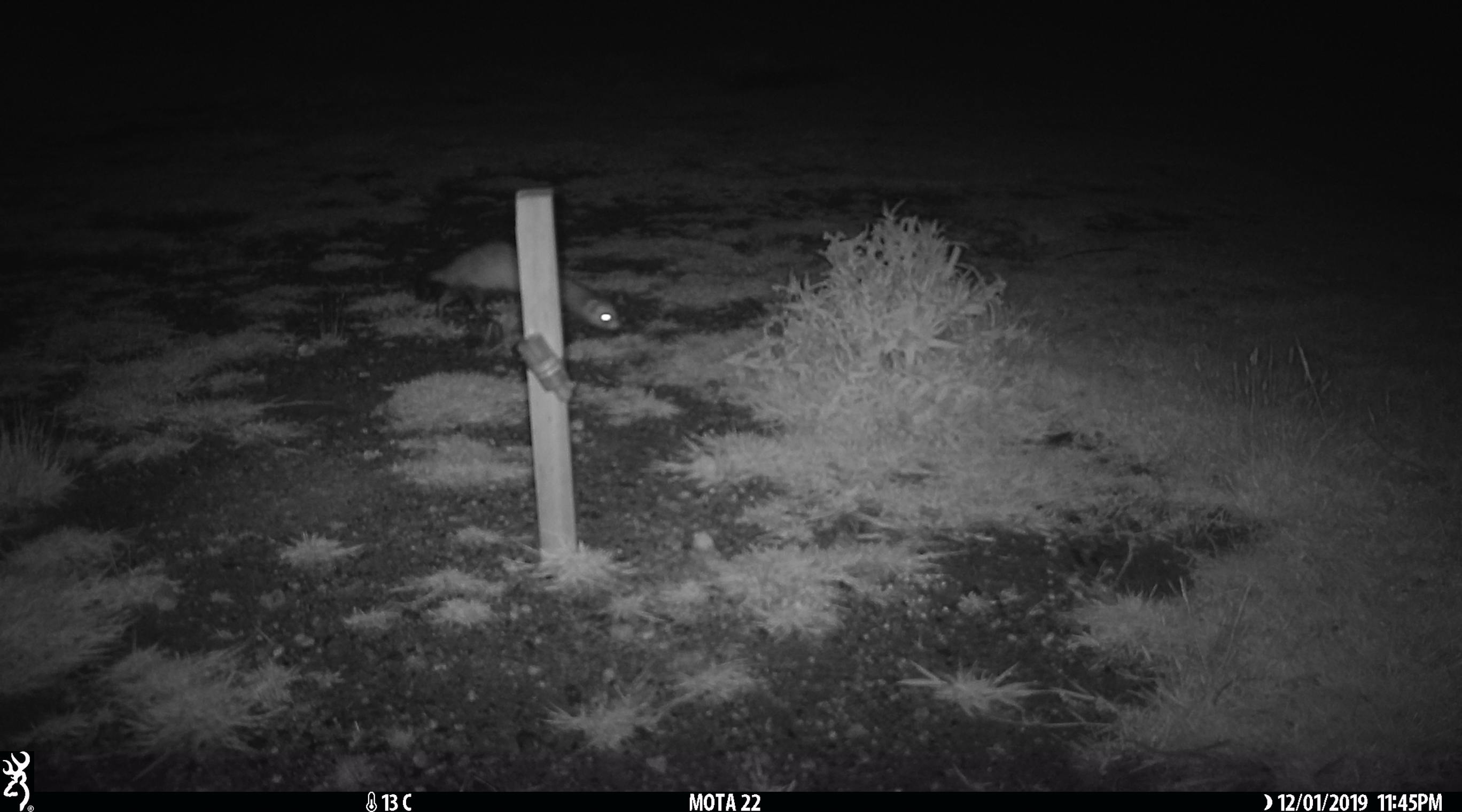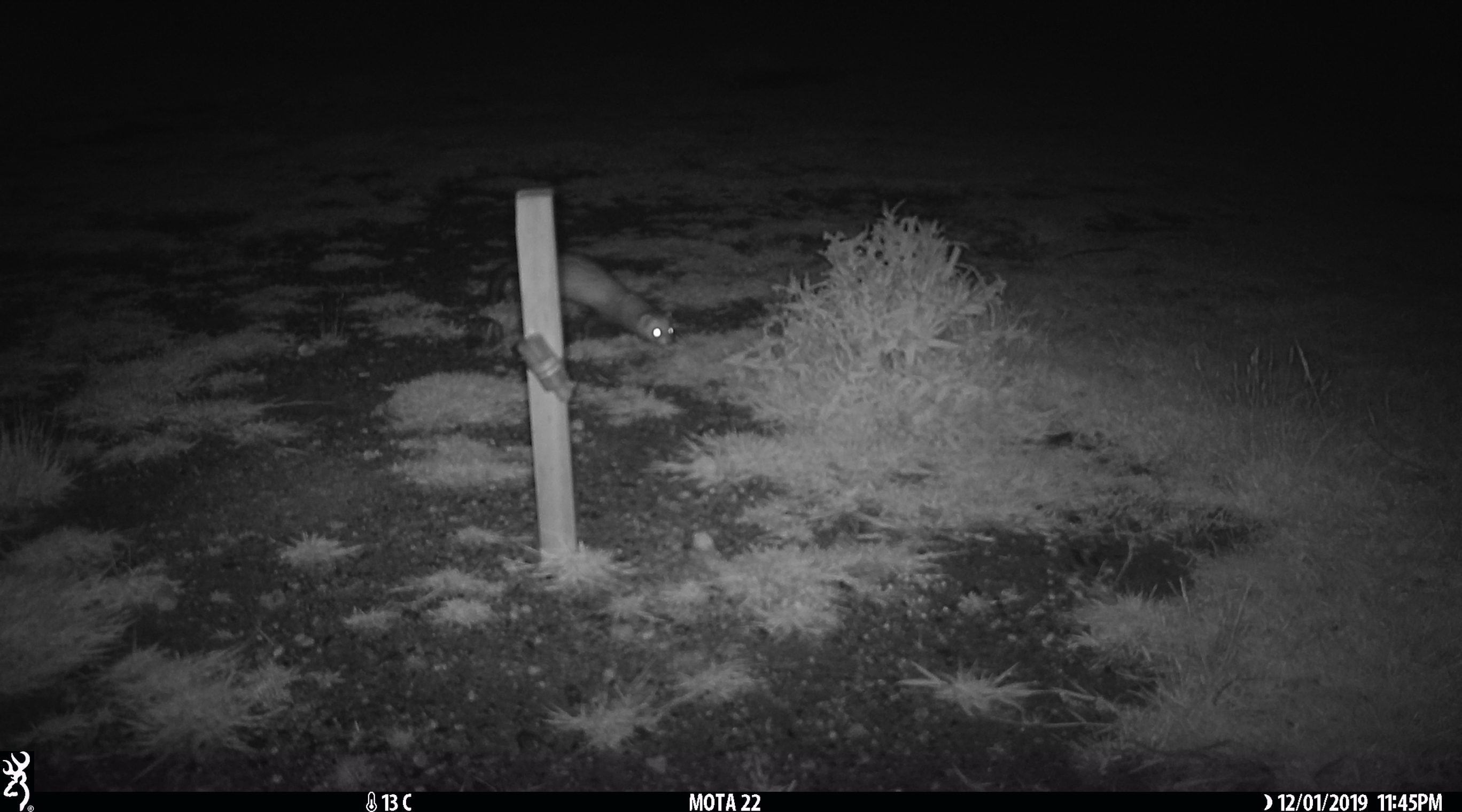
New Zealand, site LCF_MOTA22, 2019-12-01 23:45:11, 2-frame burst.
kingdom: Animalia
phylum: Chordata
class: Mammalia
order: Carnivora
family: Mustelidae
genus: Mustela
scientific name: Mustela furo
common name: ferret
Ferret (Mustela furo).